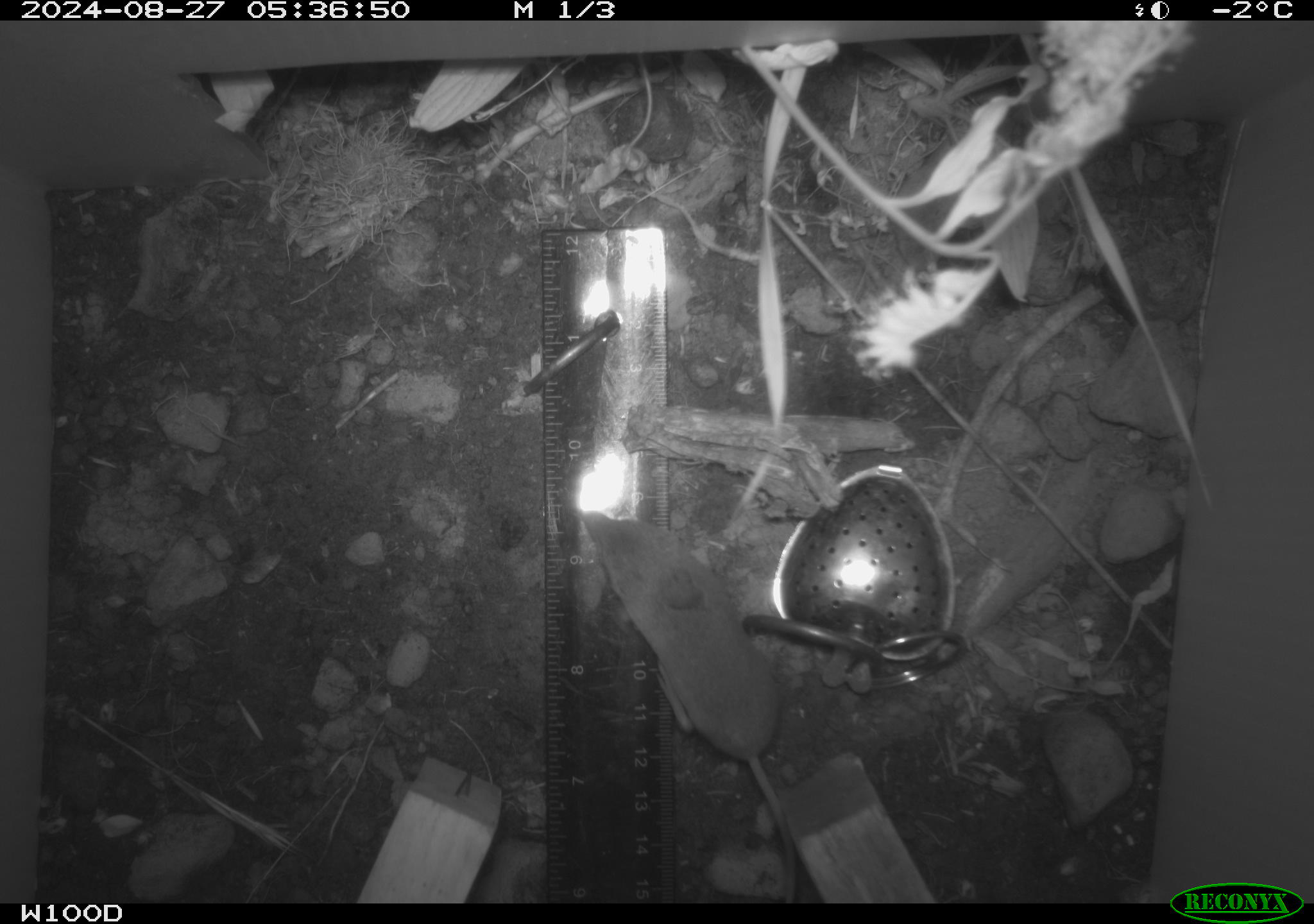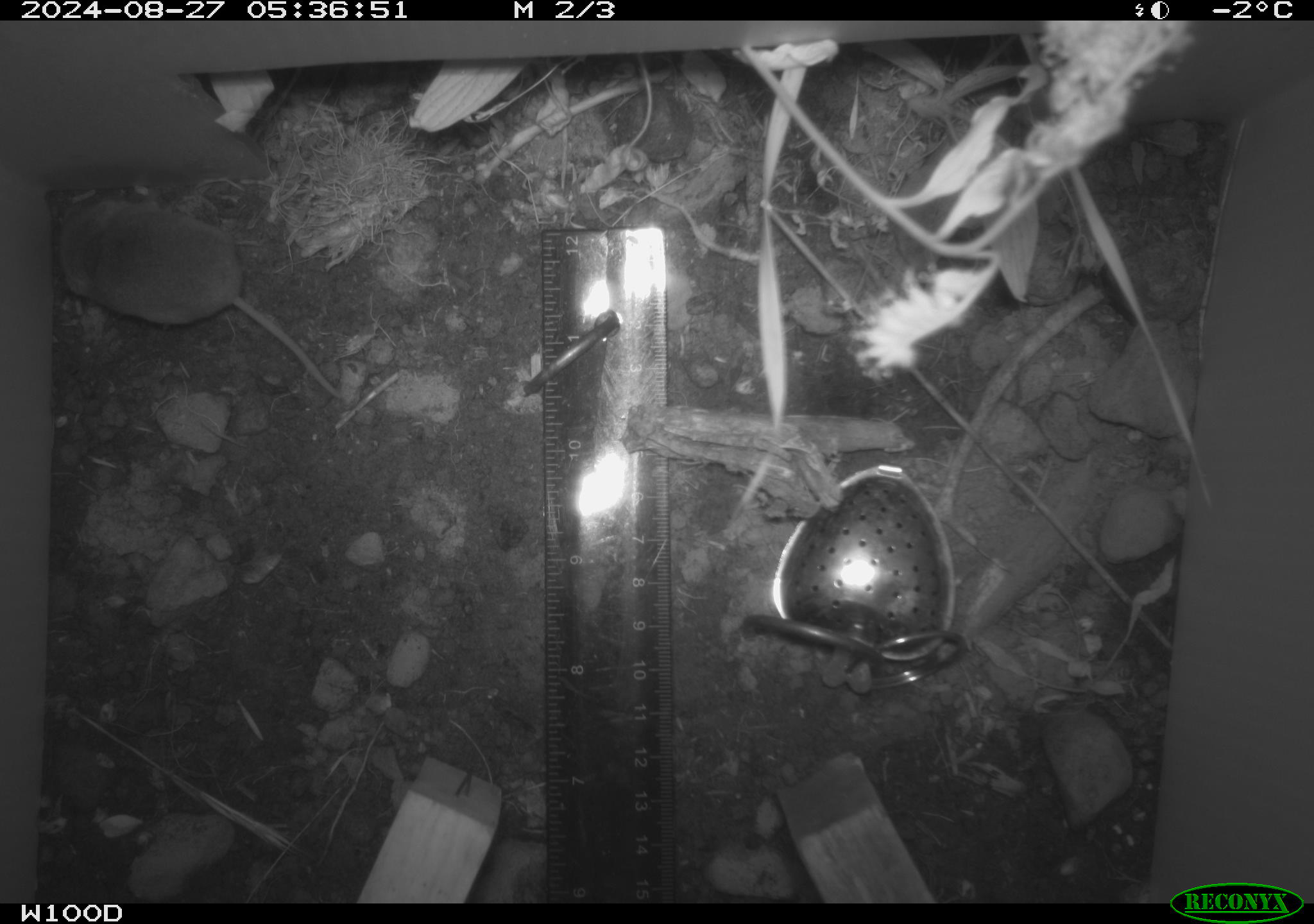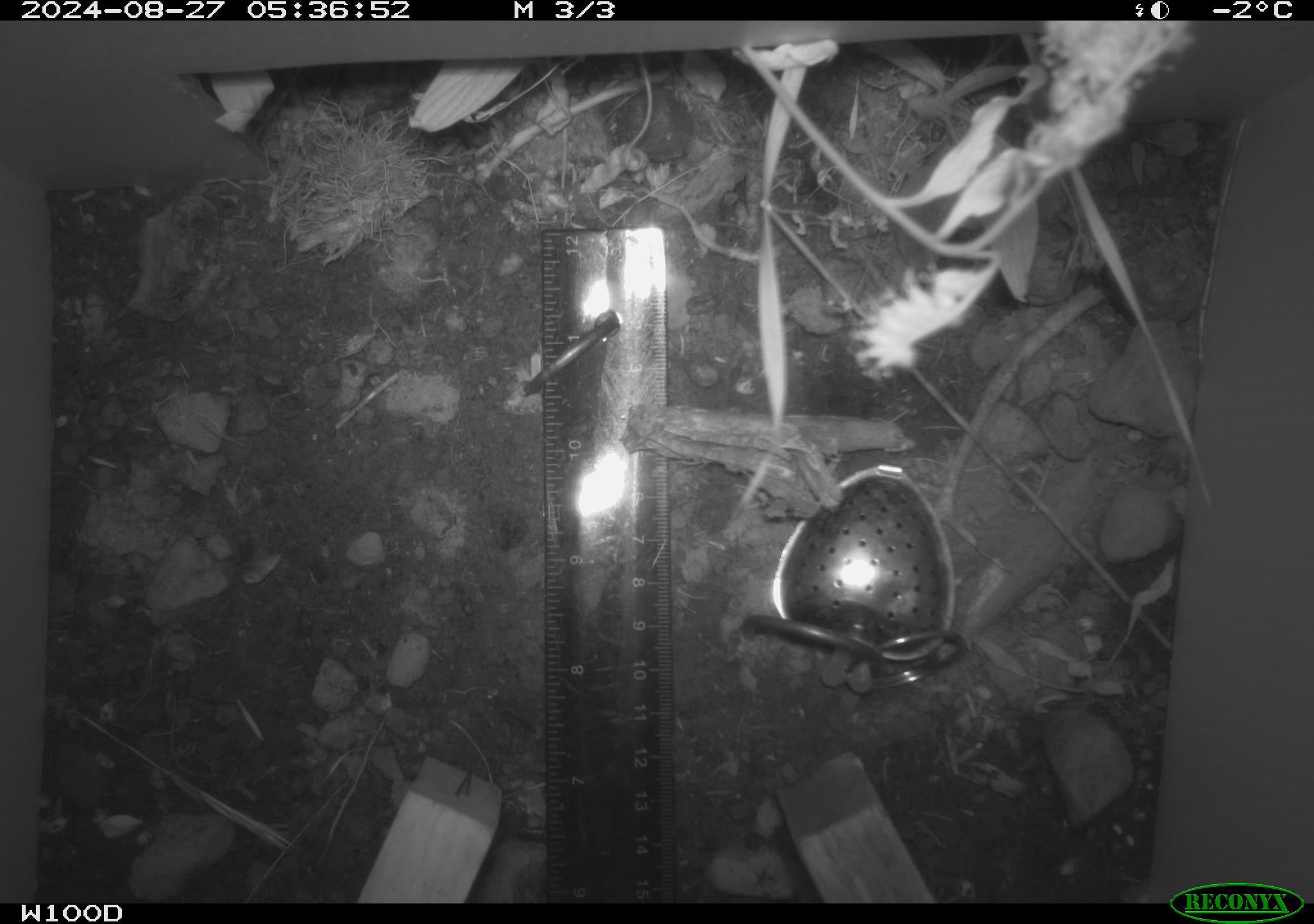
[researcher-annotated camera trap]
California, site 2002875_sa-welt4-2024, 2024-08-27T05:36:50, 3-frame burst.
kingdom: Animalia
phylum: Chordata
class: Mammalia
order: Eulipotyphla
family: Soricidae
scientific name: Soricidae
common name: shrews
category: soricidae family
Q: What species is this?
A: Soricidae family (shrews) (Soricidae).